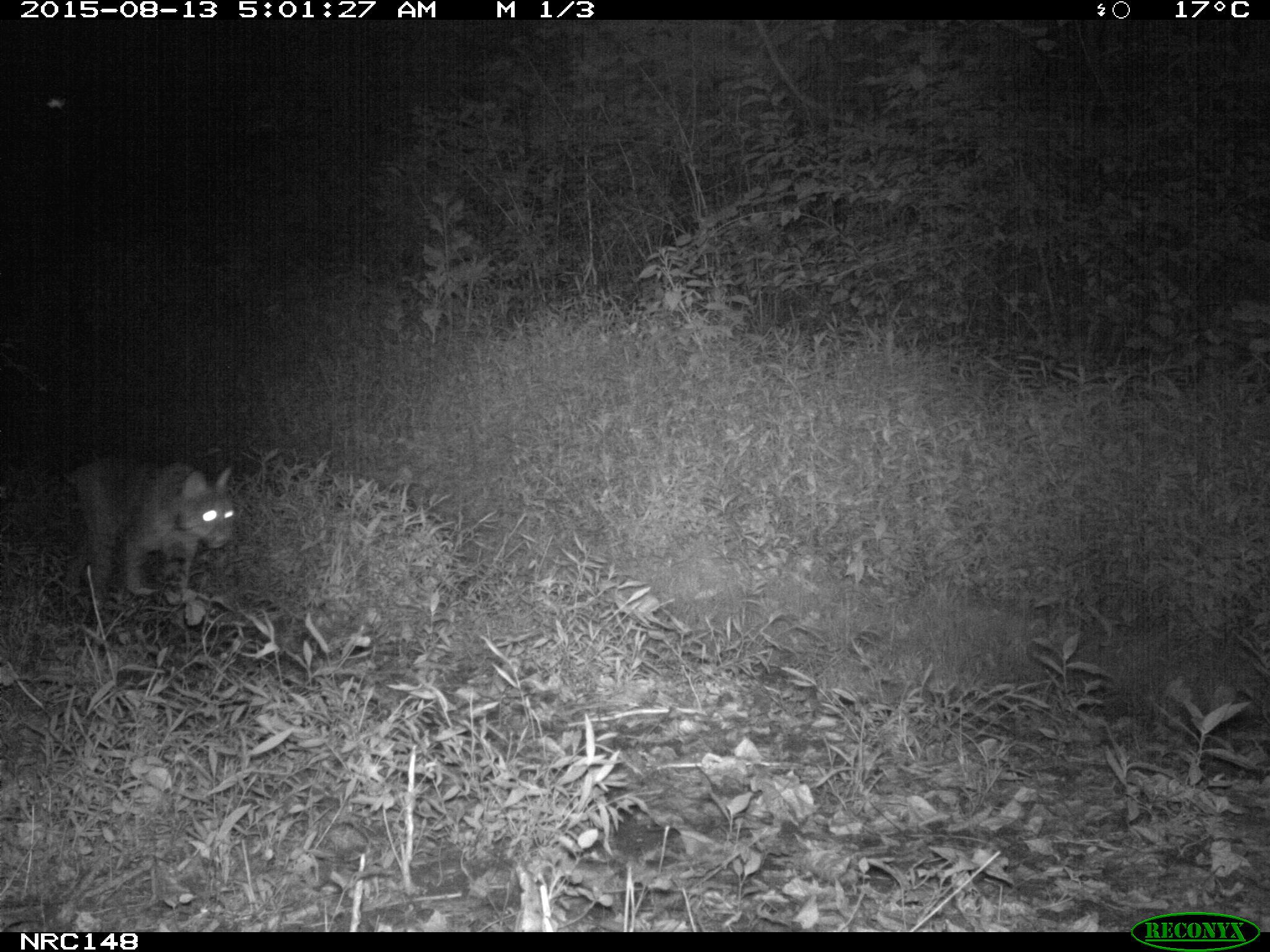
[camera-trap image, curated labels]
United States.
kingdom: Animalia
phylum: Chordata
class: Mammalia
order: Carnivora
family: Felidae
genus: Lynx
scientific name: Lynx rufus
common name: bobcat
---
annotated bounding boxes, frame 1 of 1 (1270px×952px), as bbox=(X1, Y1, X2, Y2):
Bobcat: bbox=(47, 438, 244, 624)